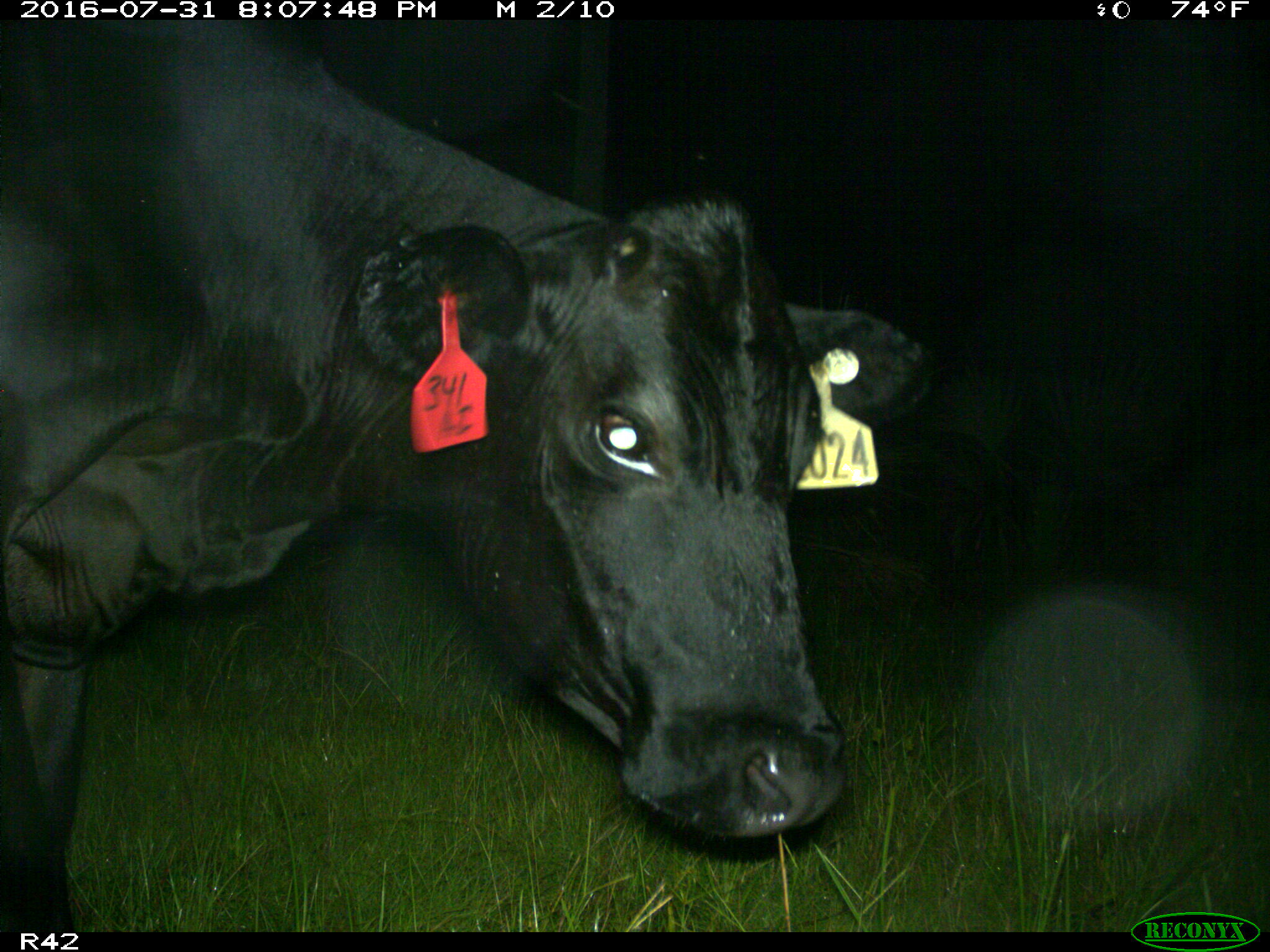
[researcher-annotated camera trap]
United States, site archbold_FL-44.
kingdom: Animalia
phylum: Chordata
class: Mammalia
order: Artiodactyla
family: Bovidae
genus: Bos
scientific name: Bos taurus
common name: domestic cow